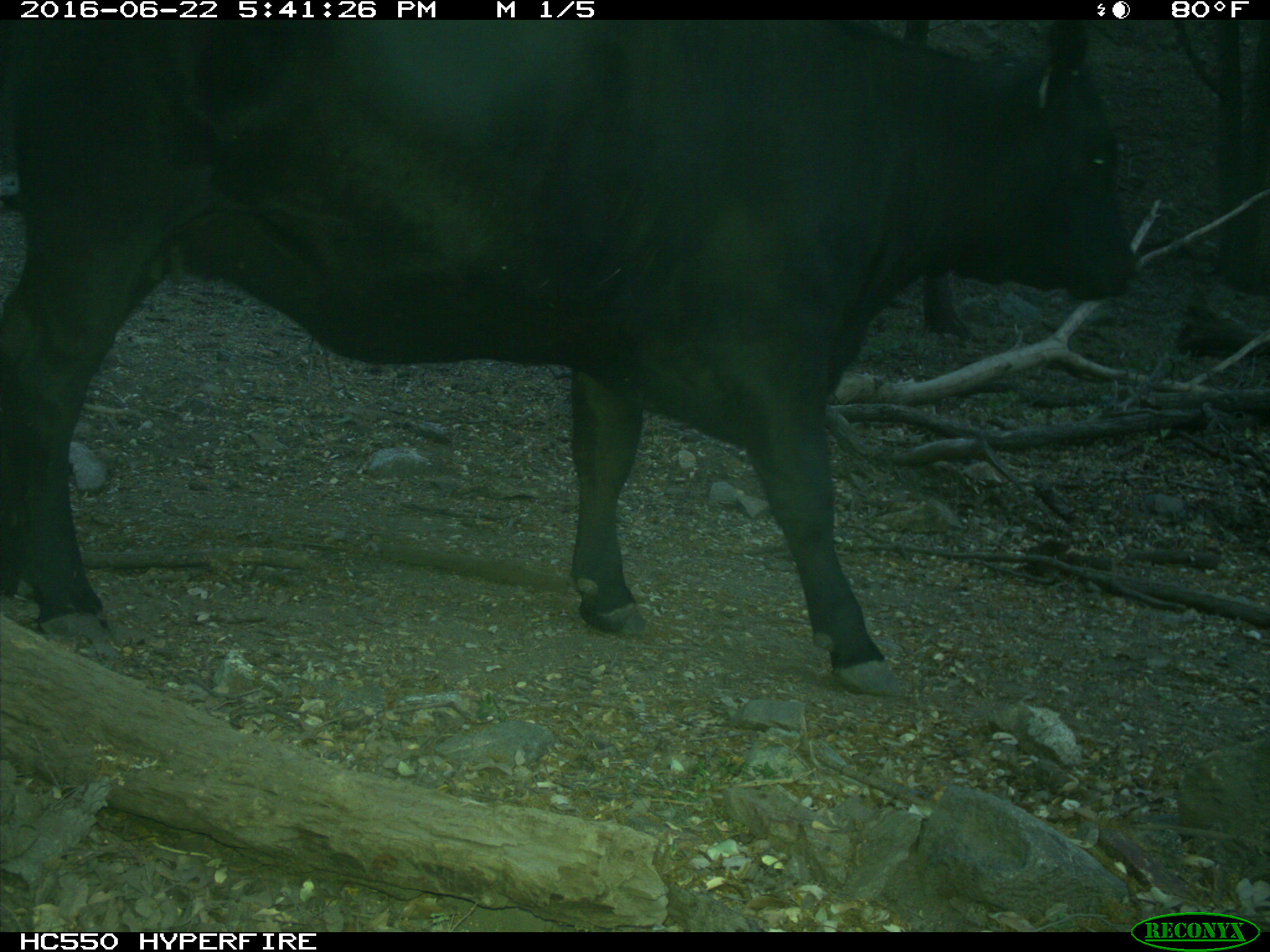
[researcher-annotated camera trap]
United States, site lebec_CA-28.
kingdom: Animalia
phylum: Chordata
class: Mammalia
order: Artiodactyla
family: Bovidae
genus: Bos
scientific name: Bos taurus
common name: domestic cow